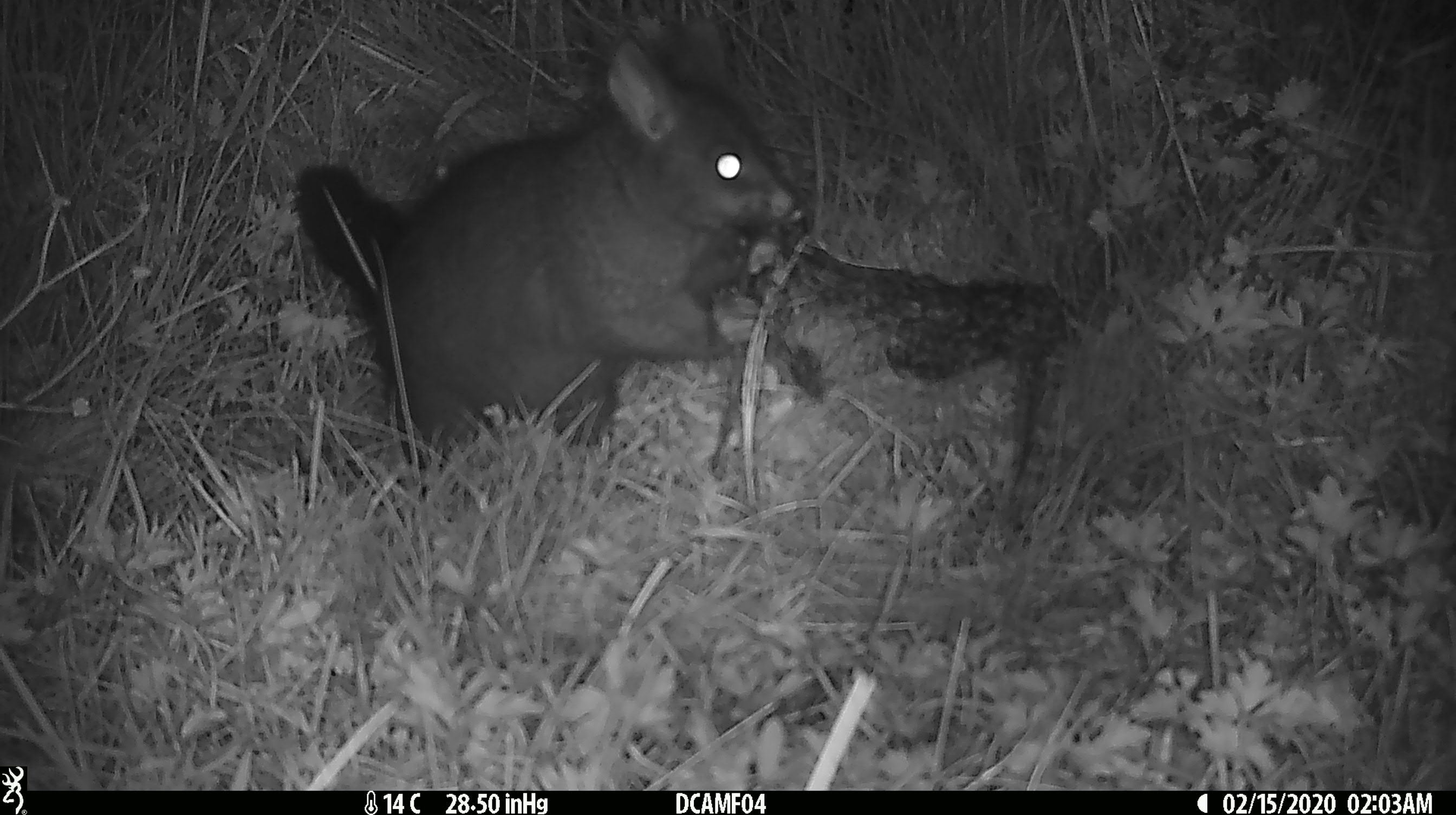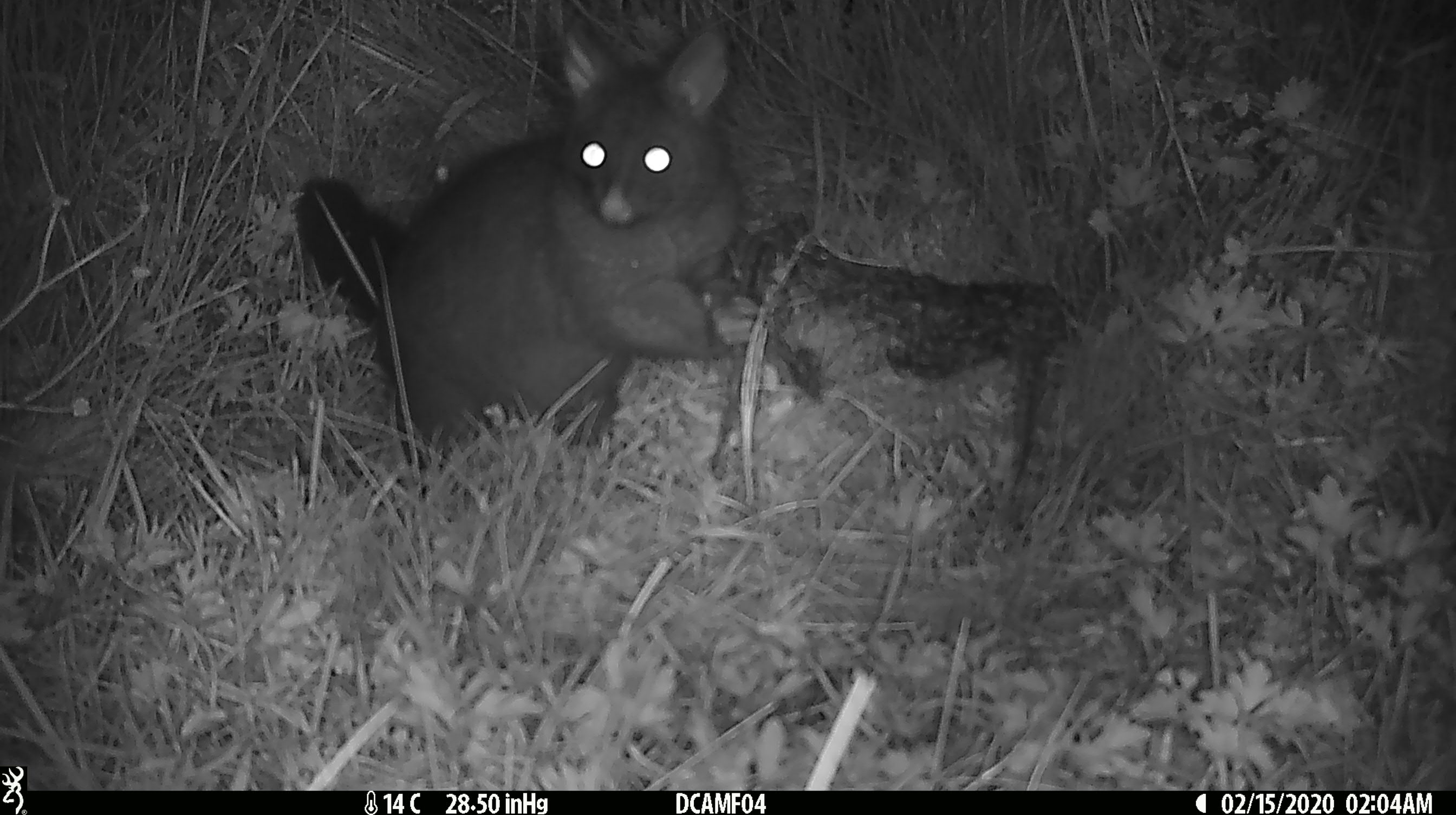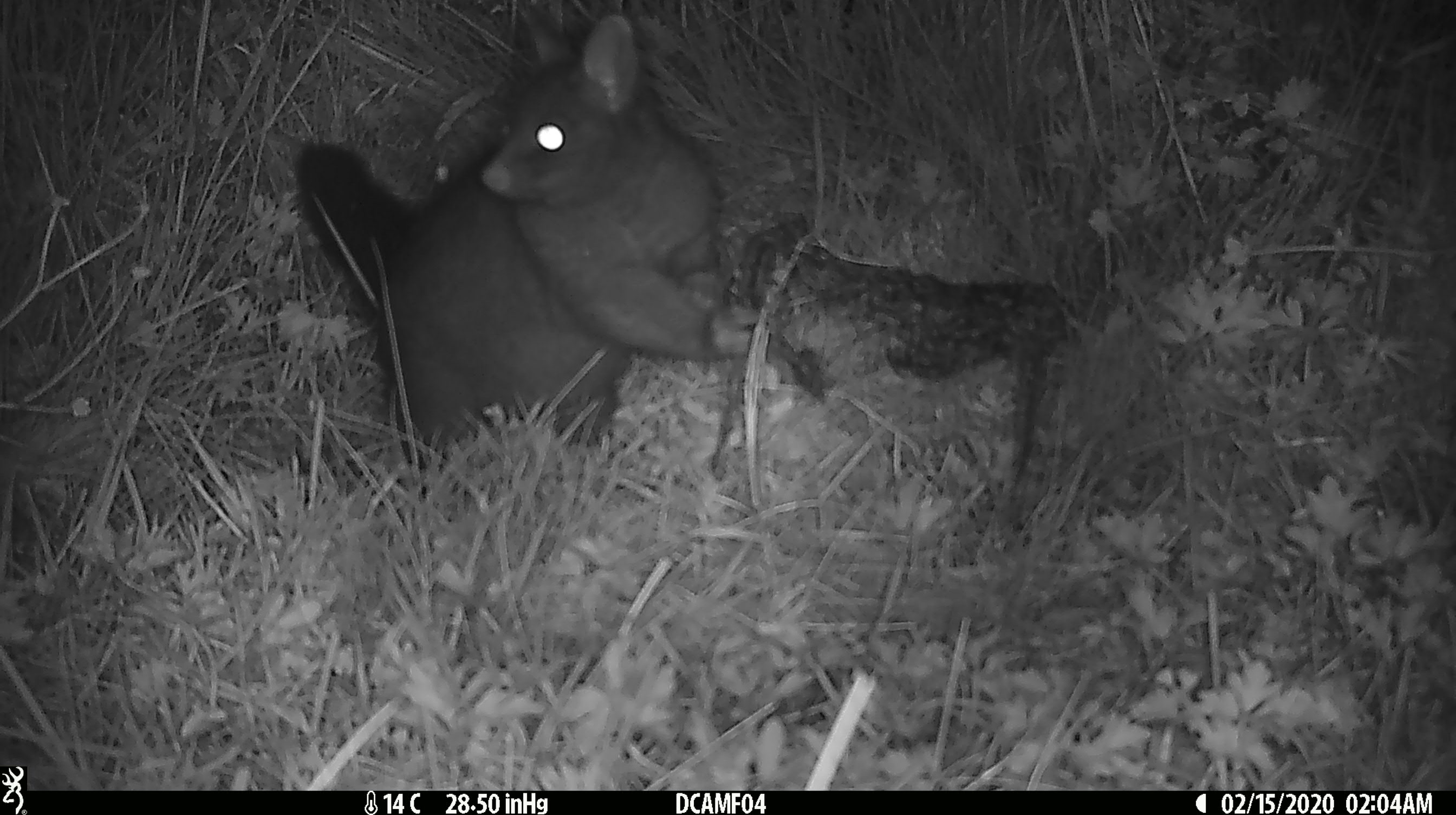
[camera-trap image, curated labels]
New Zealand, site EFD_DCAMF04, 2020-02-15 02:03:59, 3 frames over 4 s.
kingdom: Animalia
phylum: Chordata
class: Mammalia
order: Diprotodontia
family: Phalangeridae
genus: Trichosurus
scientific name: Trichosurus vulpecula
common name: common brushtail possum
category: possum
Possum (common brushtail possum) (Trichosurus vulpecula).